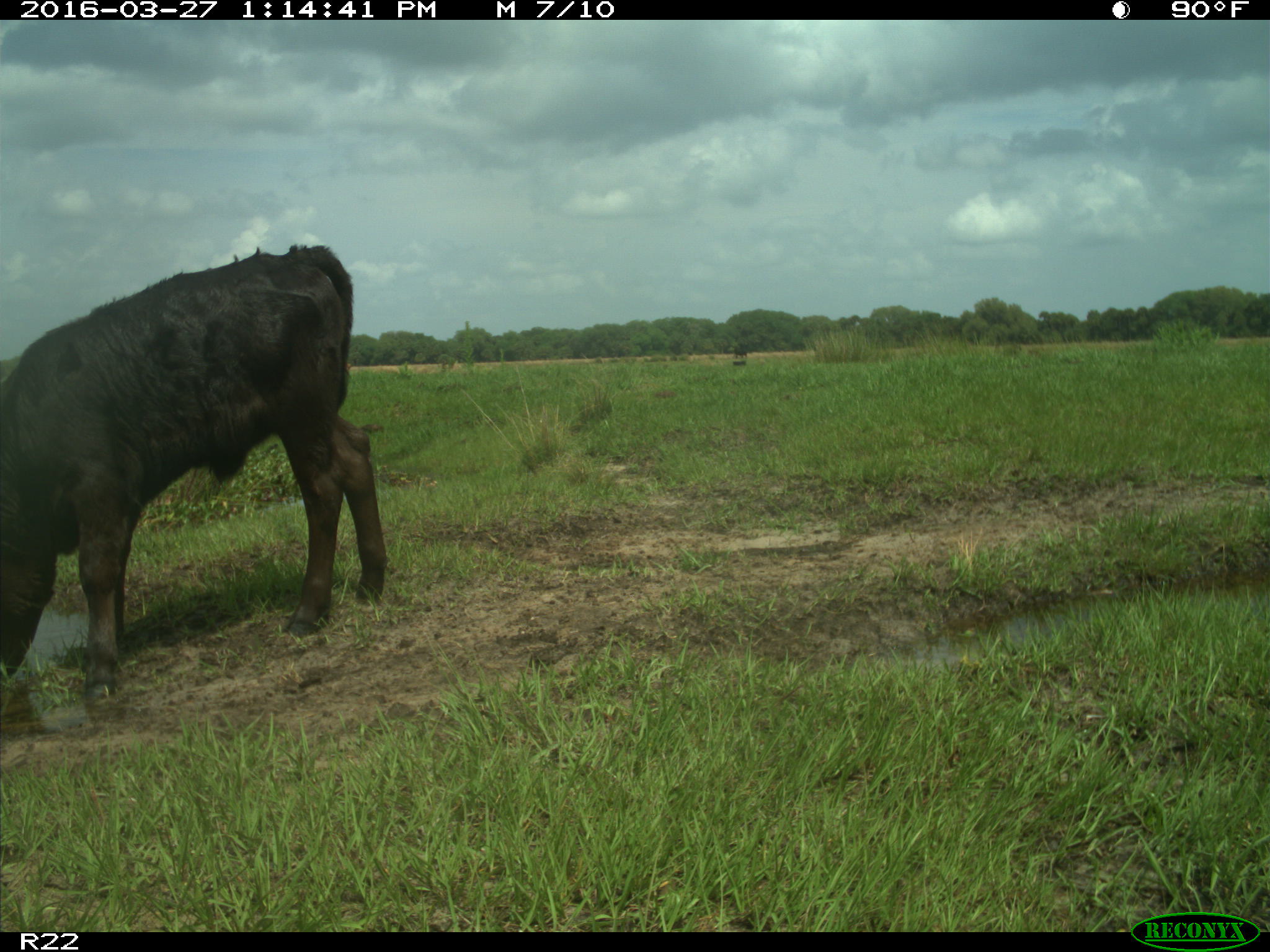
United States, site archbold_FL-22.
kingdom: Animalia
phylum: Chordata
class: Mammalia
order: Artiodactyla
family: Bovidae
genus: Bos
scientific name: Bos taurus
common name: domestic cow